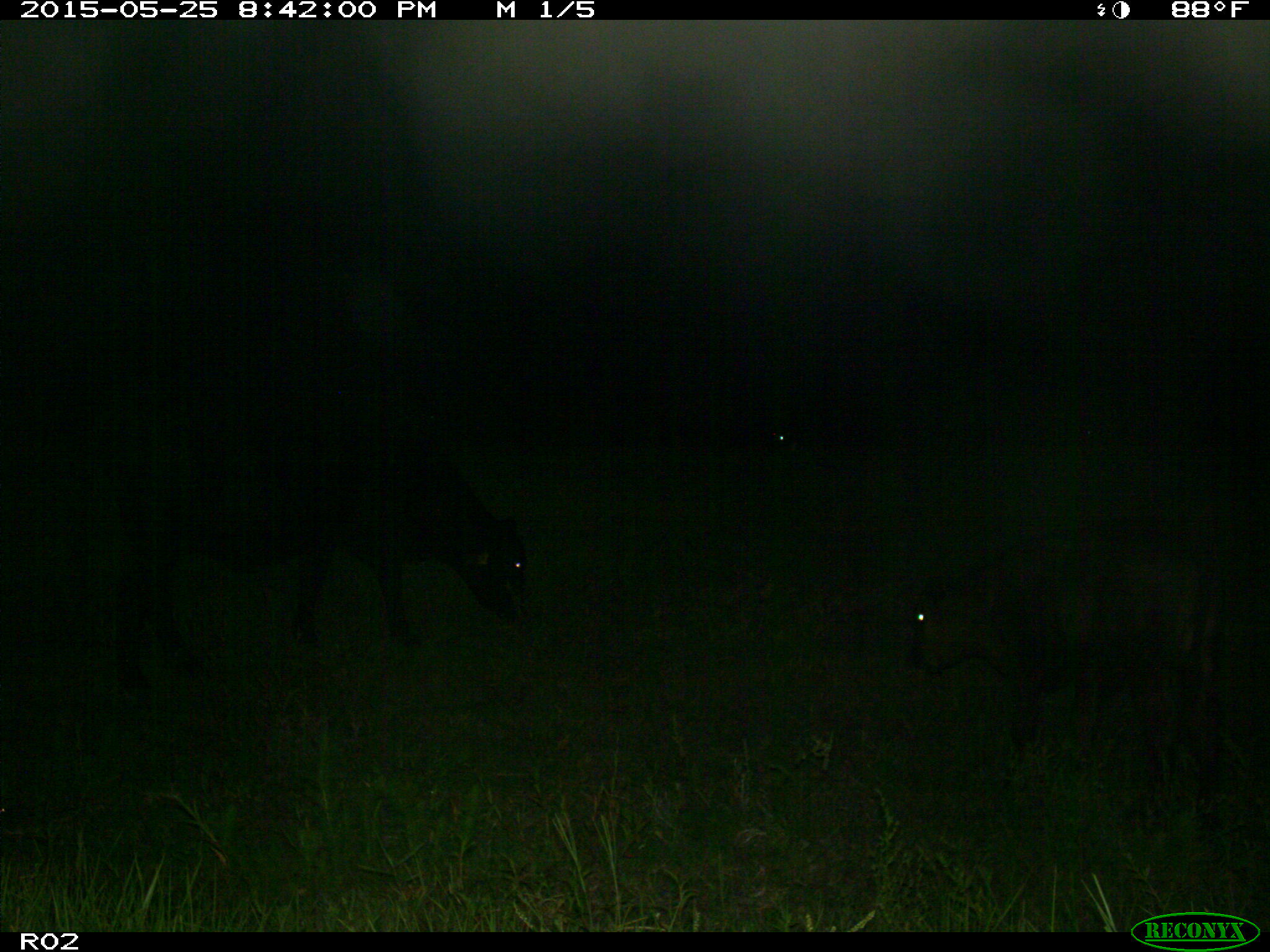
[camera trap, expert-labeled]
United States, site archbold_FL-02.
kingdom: Animalia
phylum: Chordata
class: Mammalia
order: Artiodactyla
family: Bovidae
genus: Bos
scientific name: Bos taurus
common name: domestic cow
Bos taurus (domestic cow).